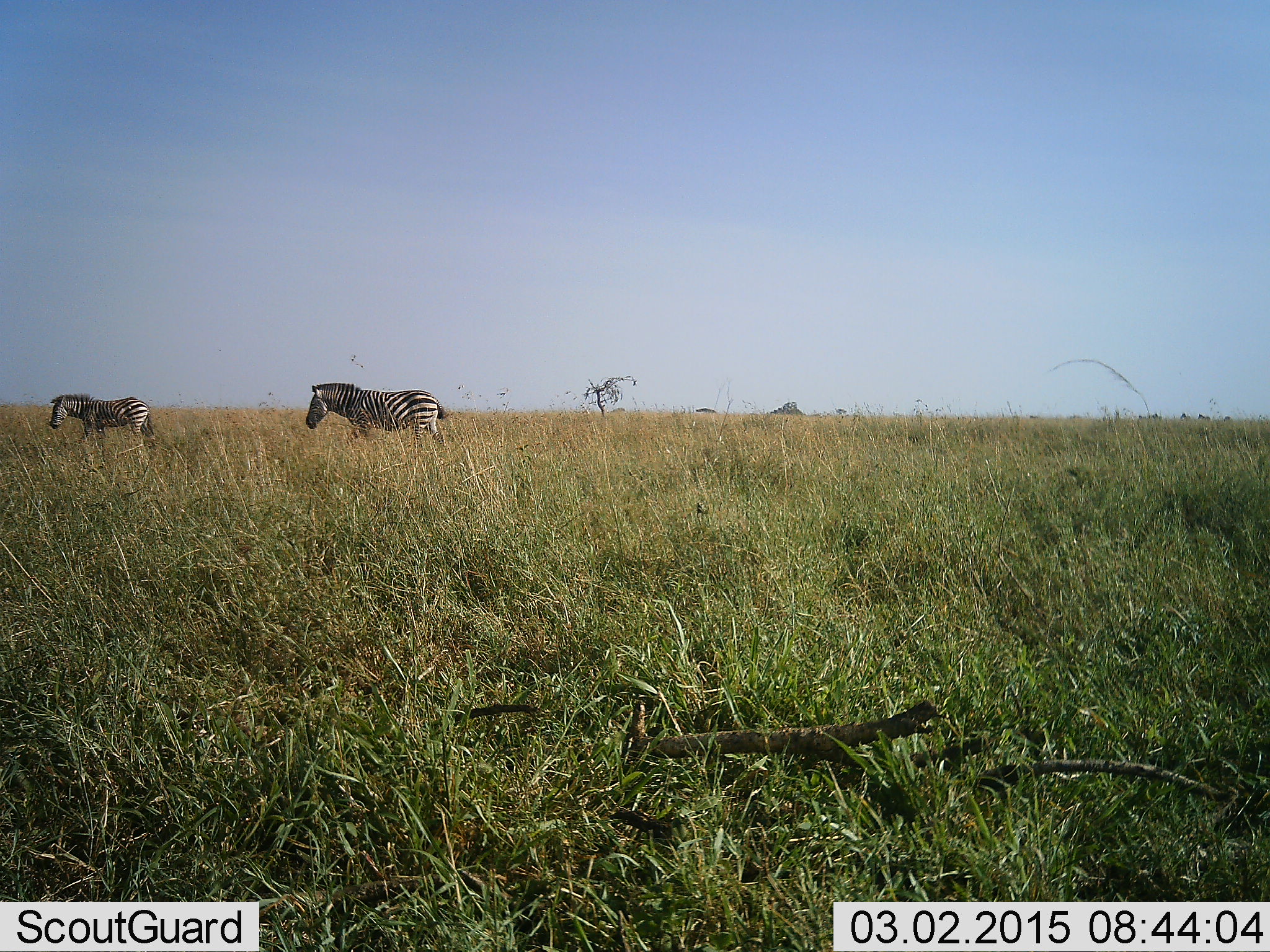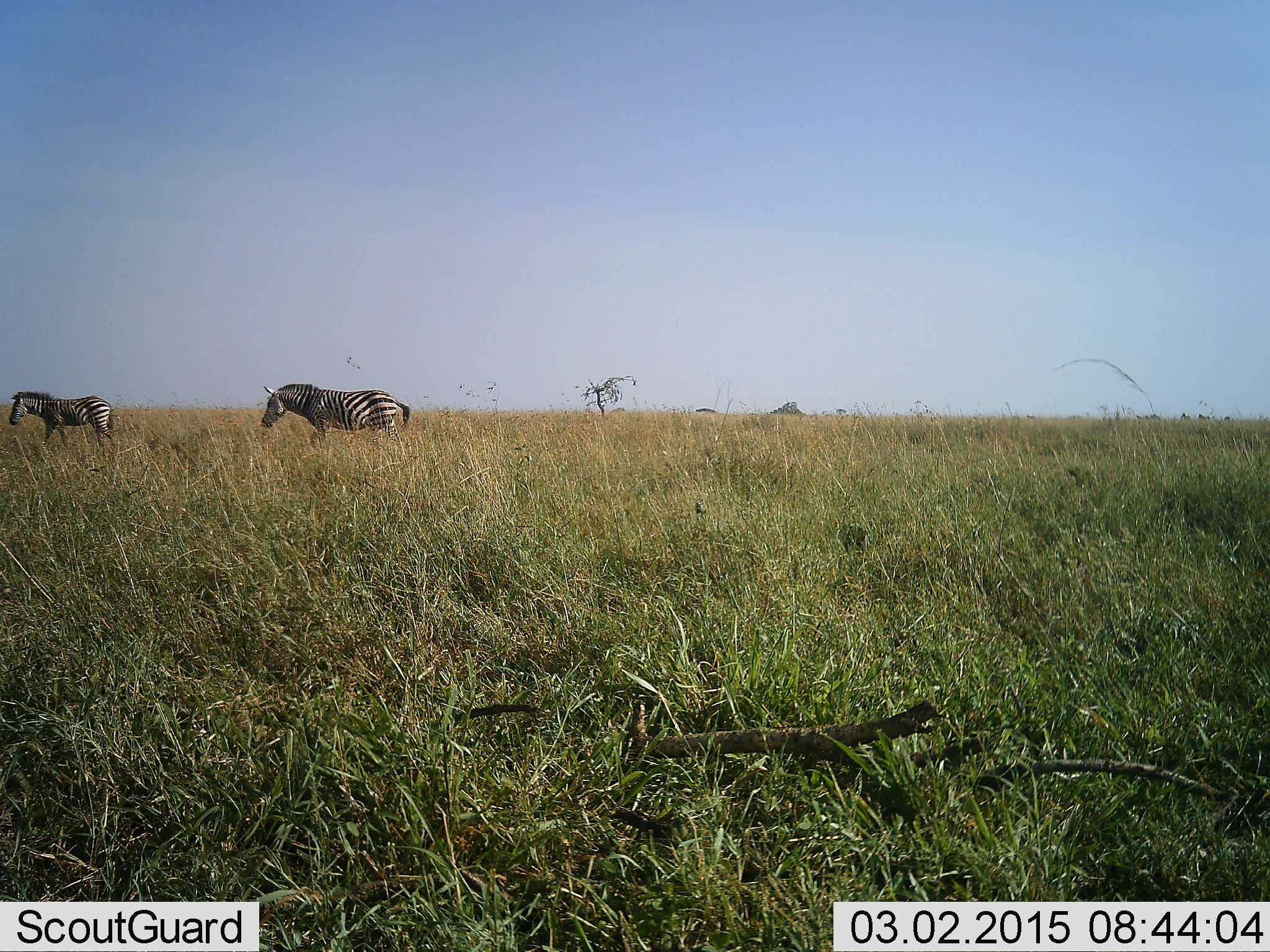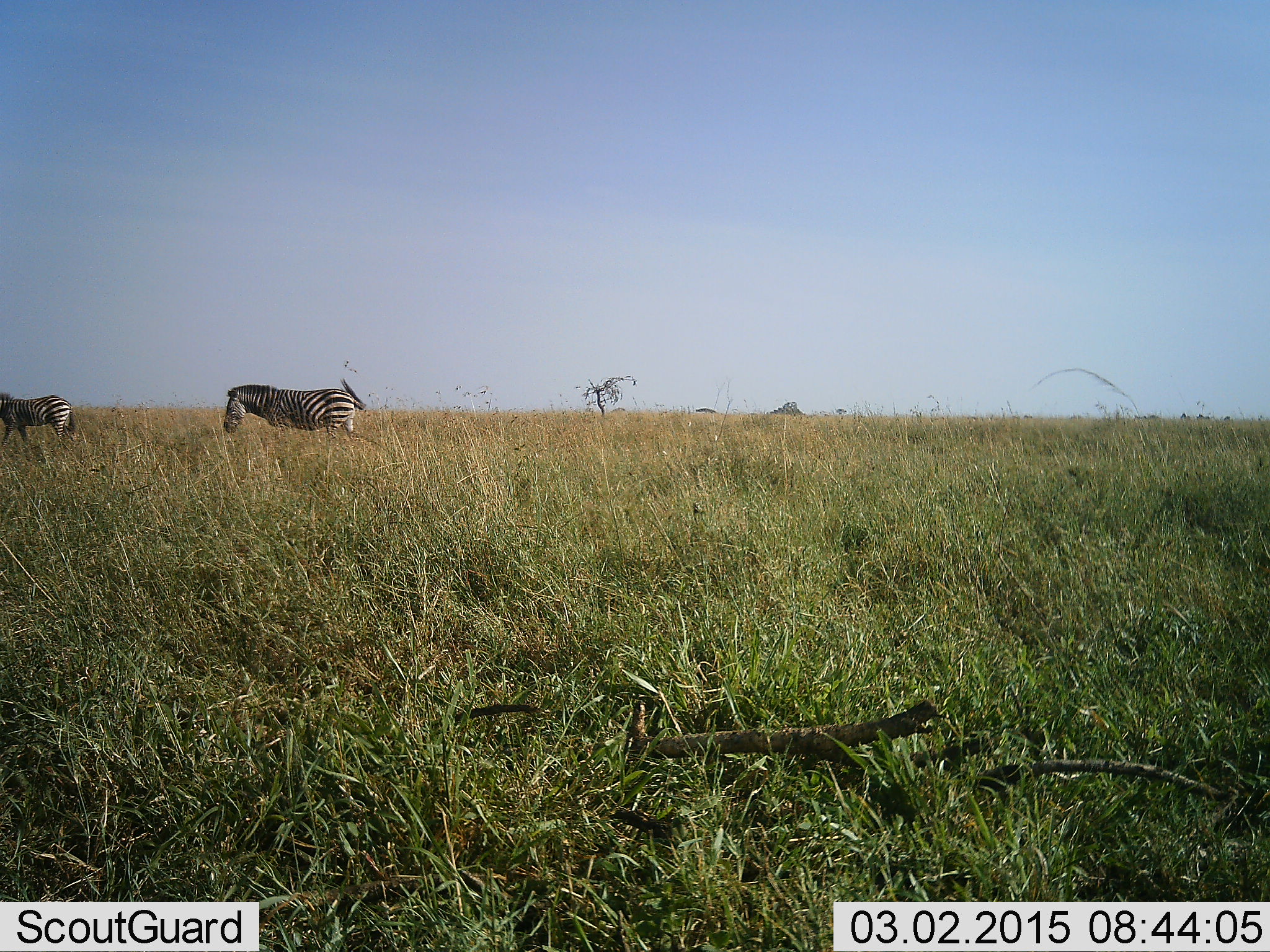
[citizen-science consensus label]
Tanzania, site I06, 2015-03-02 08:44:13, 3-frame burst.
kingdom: Animalia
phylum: Chordata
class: Mammalia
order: Perissodactyla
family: Equidae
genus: Equus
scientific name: Equus quagga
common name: plains zebra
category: zebra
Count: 2.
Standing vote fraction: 0%.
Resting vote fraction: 0%.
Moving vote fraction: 100%.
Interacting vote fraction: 0%.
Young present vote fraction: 0%.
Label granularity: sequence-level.